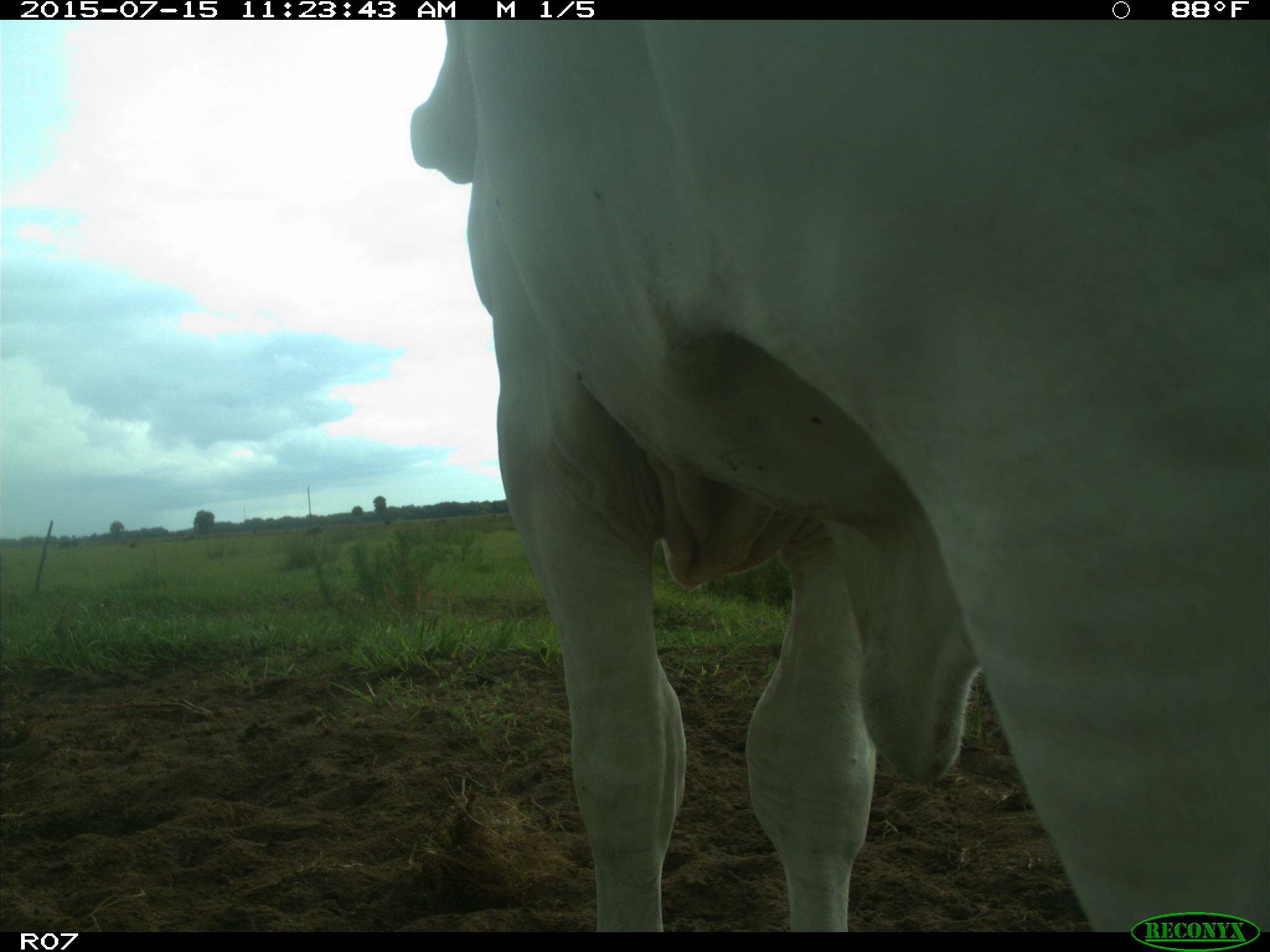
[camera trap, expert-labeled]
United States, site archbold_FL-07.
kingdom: Animalia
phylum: Chordata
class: Mammalia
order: Artiodactyla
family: Bovidae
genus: Bos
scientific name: Bos taurus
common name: domestic cow